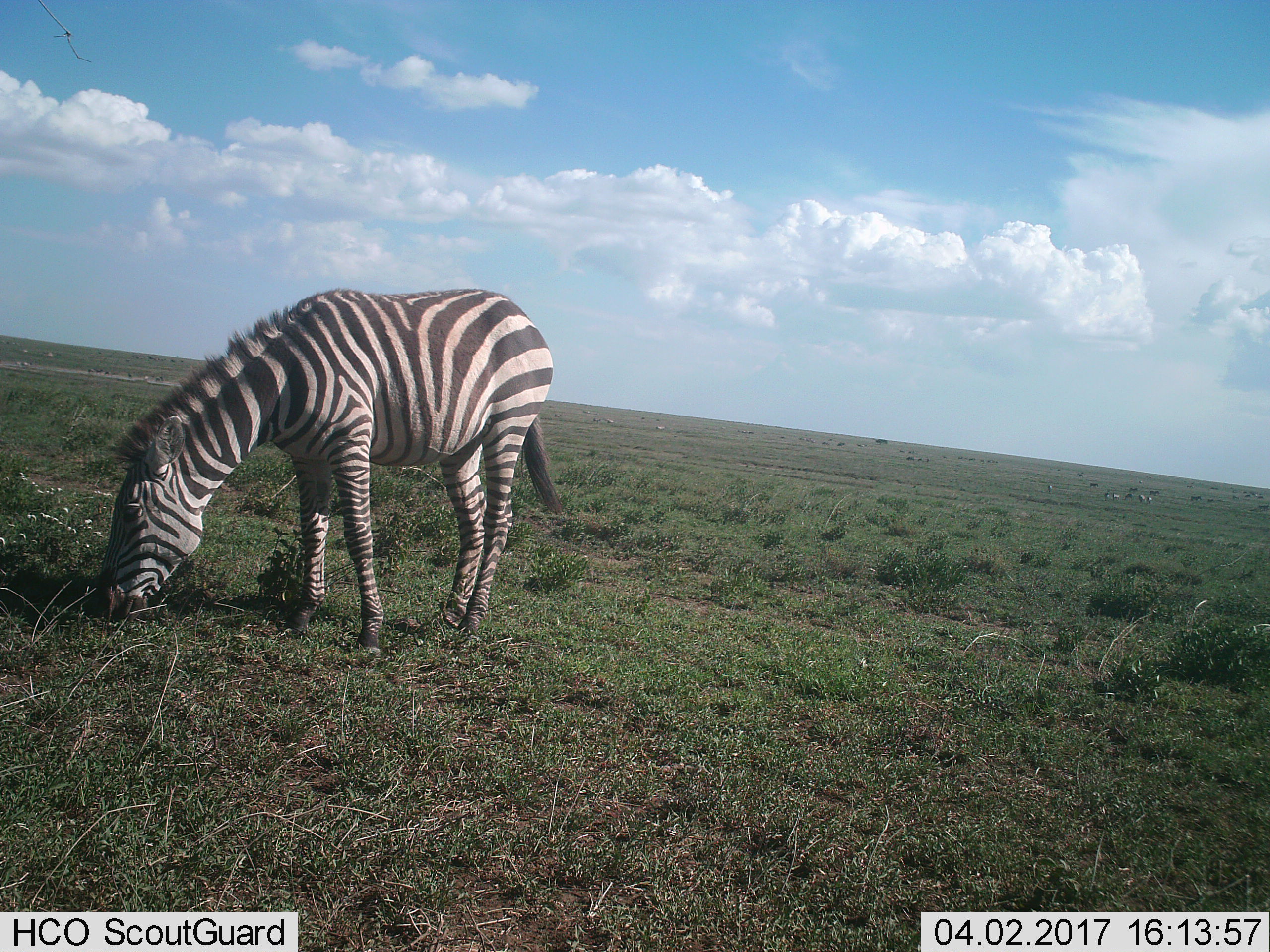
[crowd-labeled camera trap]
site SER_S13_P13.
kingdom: Animalia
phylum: Chordata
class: Mammalia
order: Perissodactyla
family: Equidae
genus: Equus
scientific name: Equus quagga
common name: plains zebra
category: zebraplains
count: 1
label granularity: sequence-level